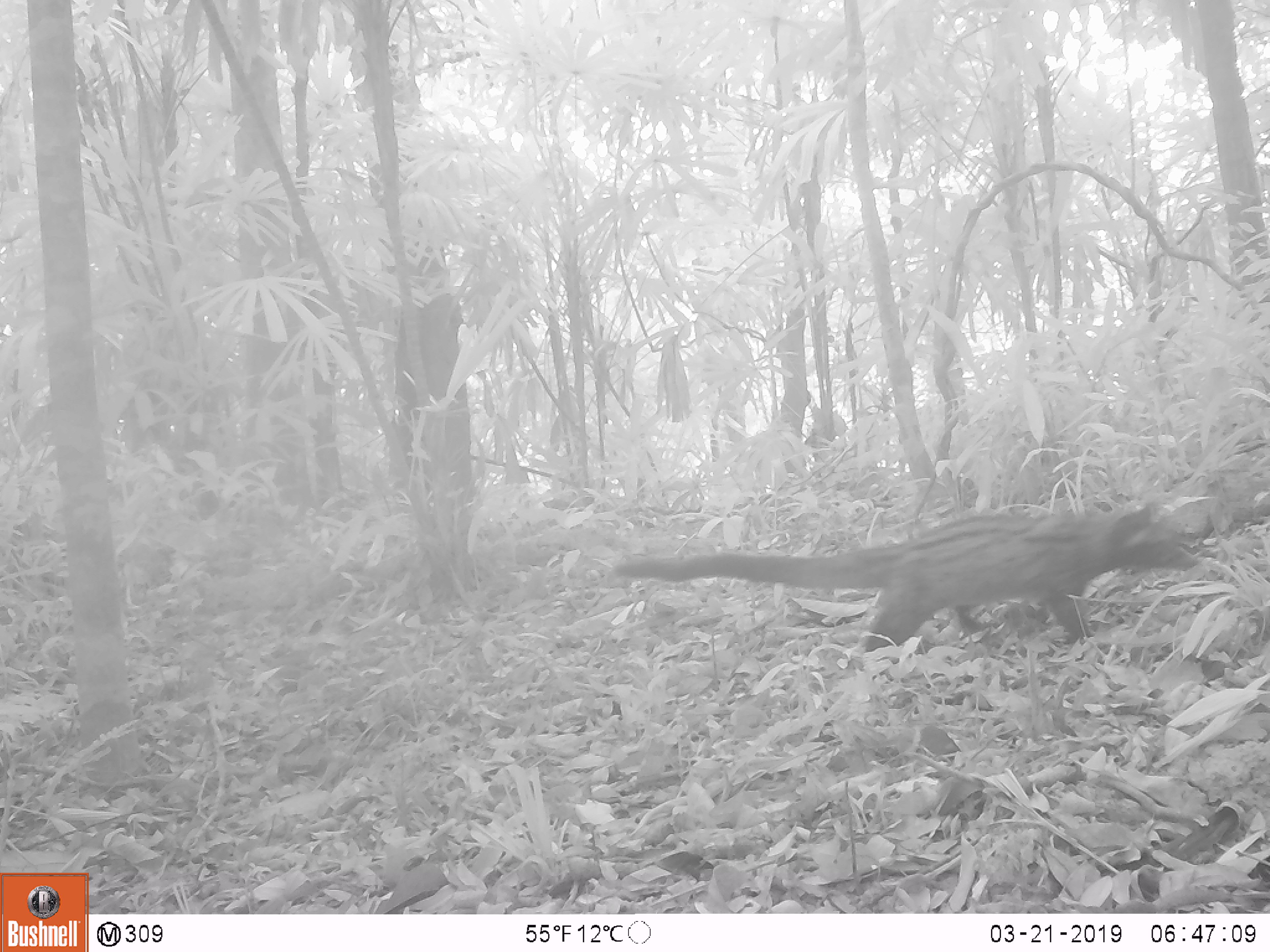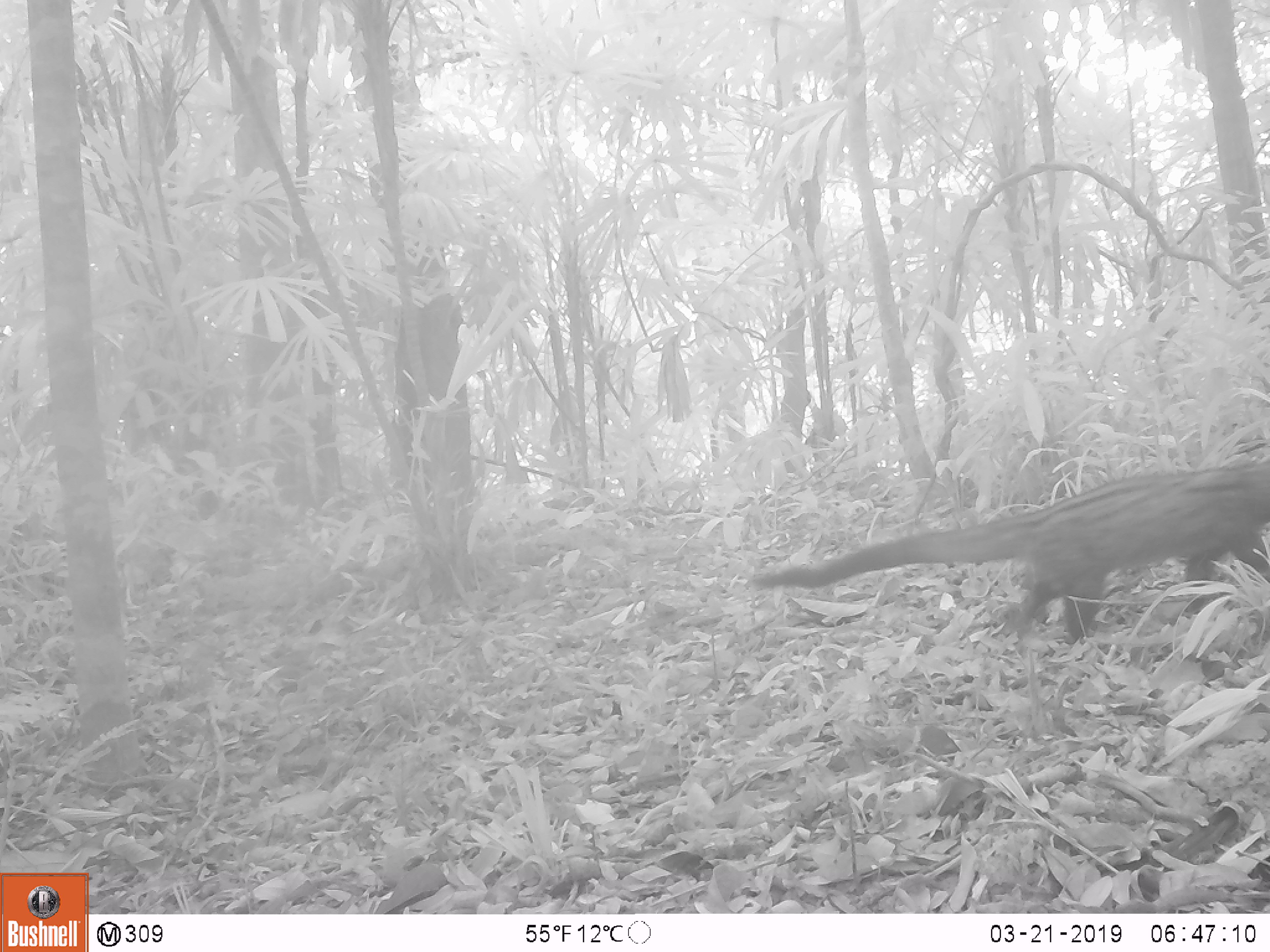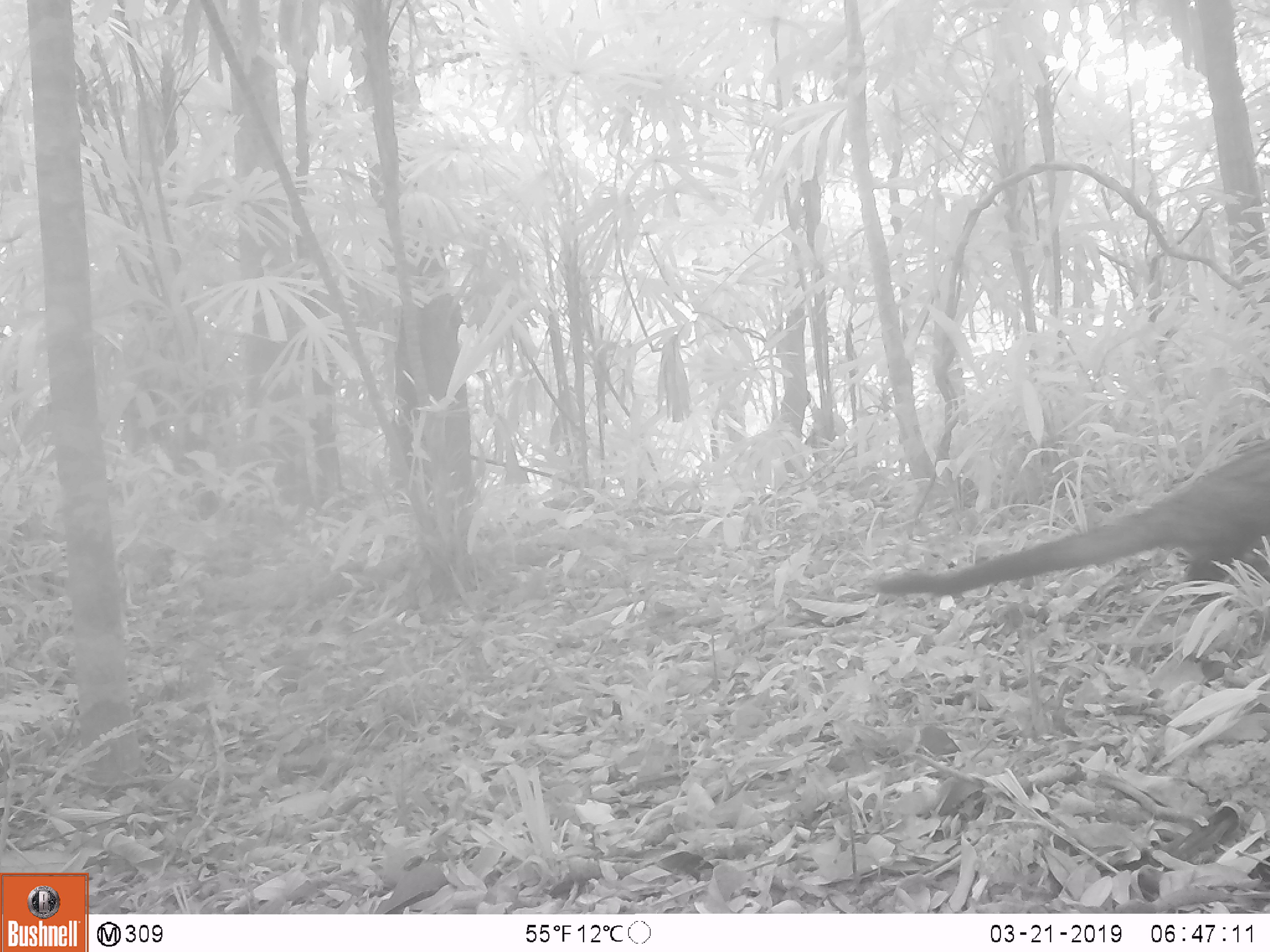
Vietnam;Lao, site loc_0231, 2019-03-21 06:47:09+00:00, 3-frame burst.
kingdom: Animalia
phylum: Chordata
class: Mammalia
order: Carnivora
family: Viverridae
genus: Paradoxurus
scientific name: Paradoxurus hermaphroditus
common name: common palm civet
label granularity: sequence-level